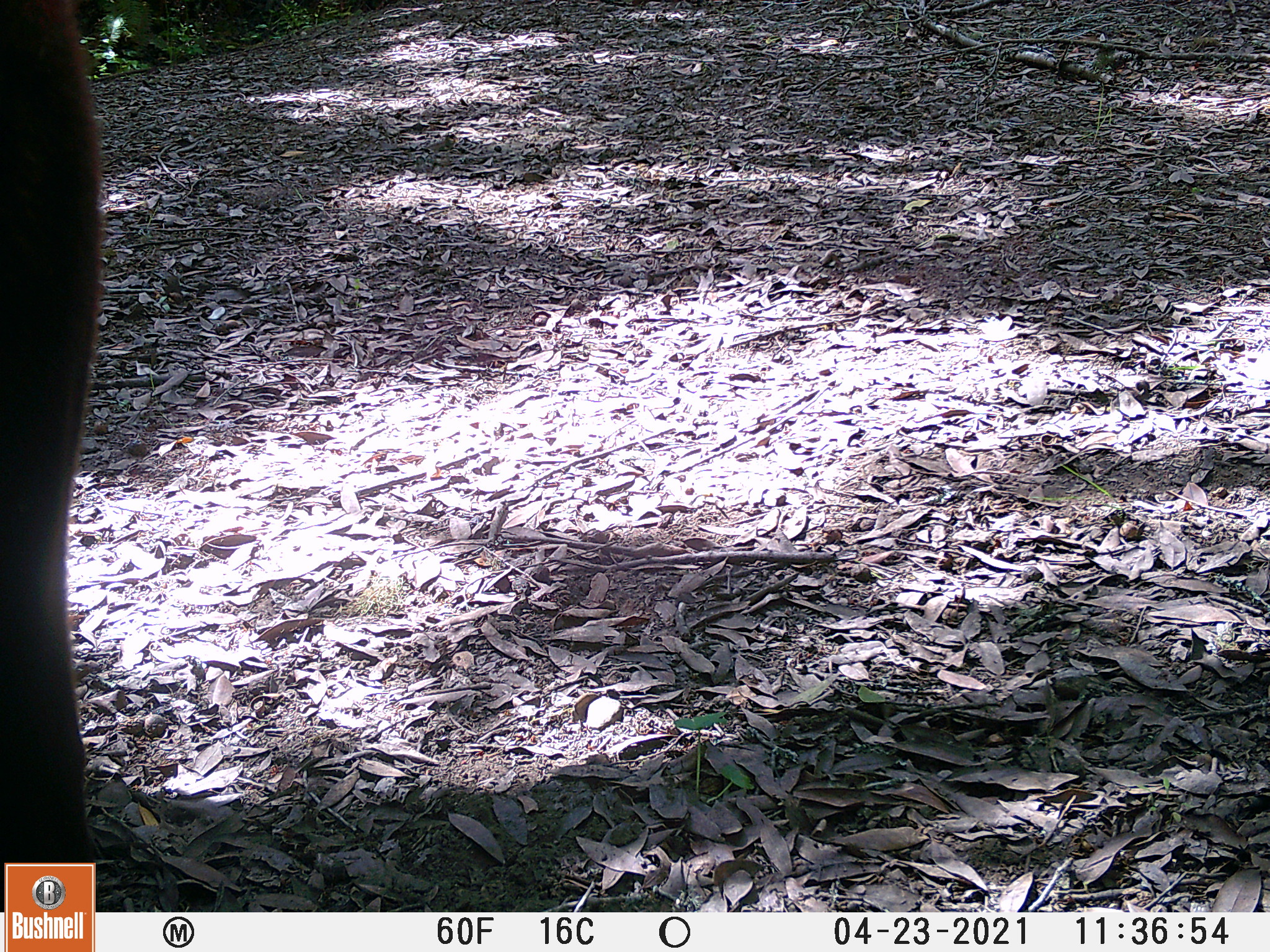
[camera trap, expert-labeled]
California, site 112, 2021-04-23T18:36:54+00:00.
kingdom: Animalia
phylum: Chordata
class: Mammalia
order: Artiodactyla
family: Bovidae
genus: Bos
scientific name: Bos taurus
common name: domestic cattle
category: cattle